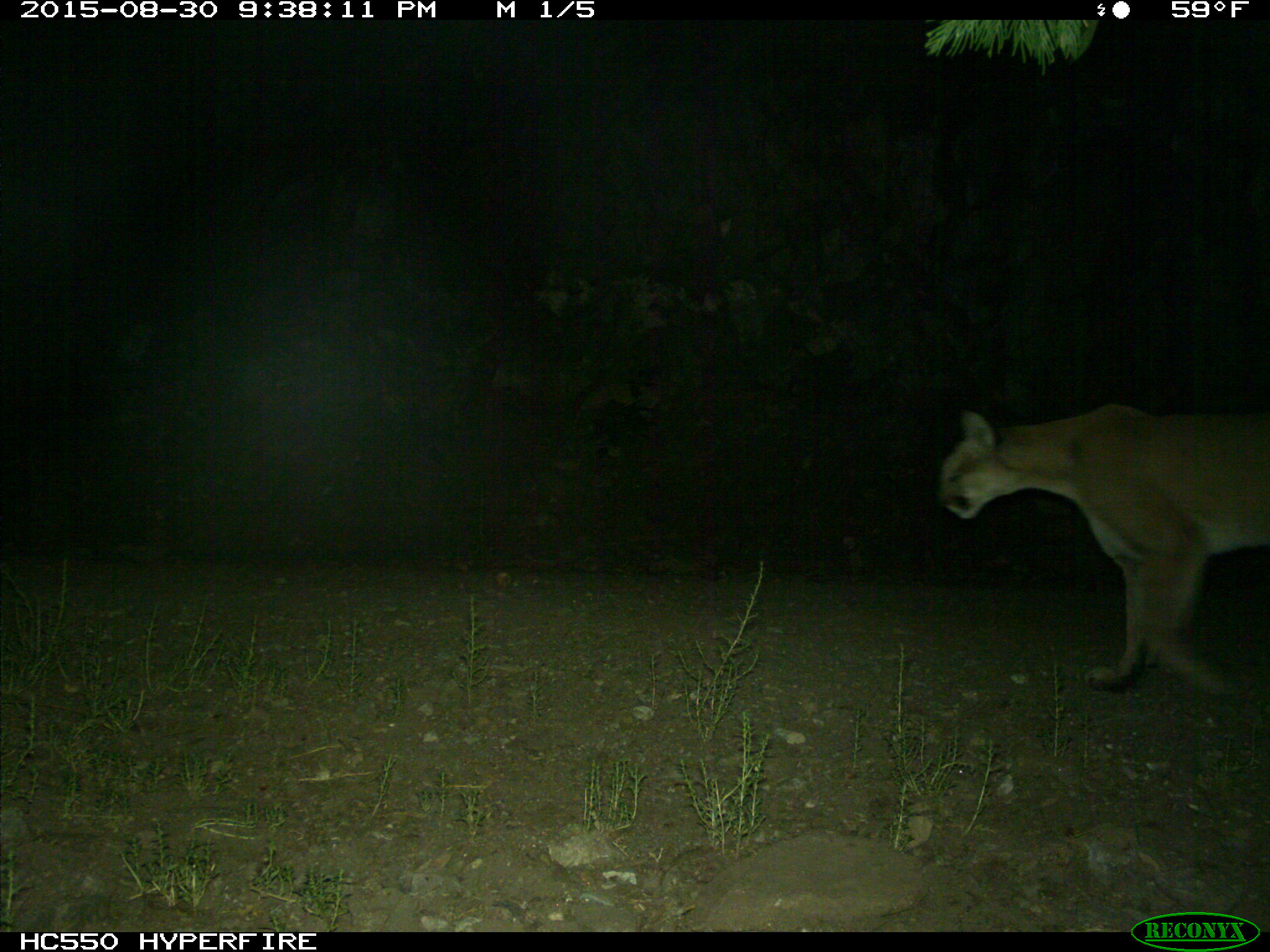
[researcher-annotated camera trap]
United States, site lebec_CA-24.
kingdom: Animalia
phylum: Chordata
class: Mammalia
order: Carnivora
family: Felidae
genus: Puma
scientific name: Puma concolor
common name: mountain lion